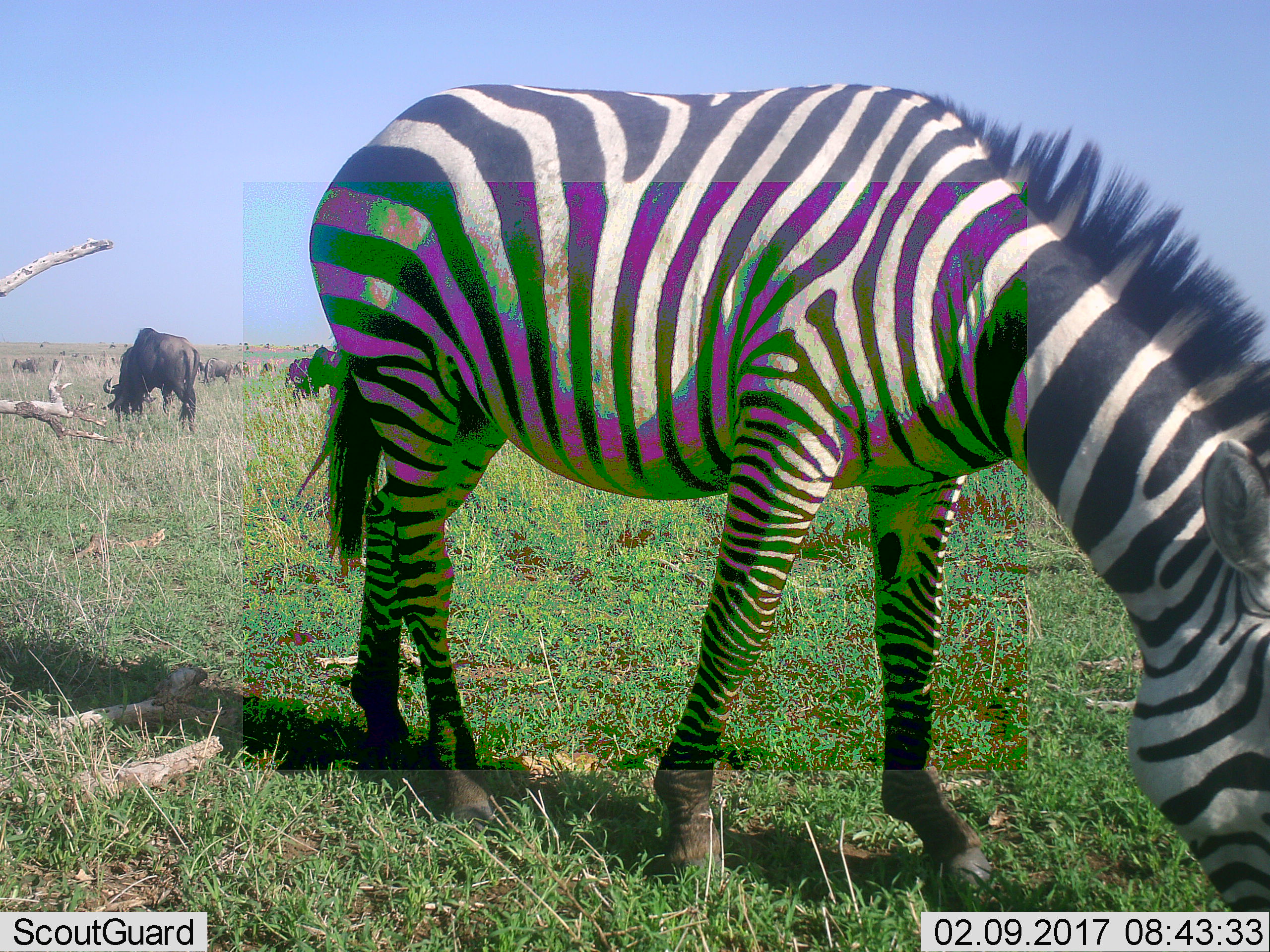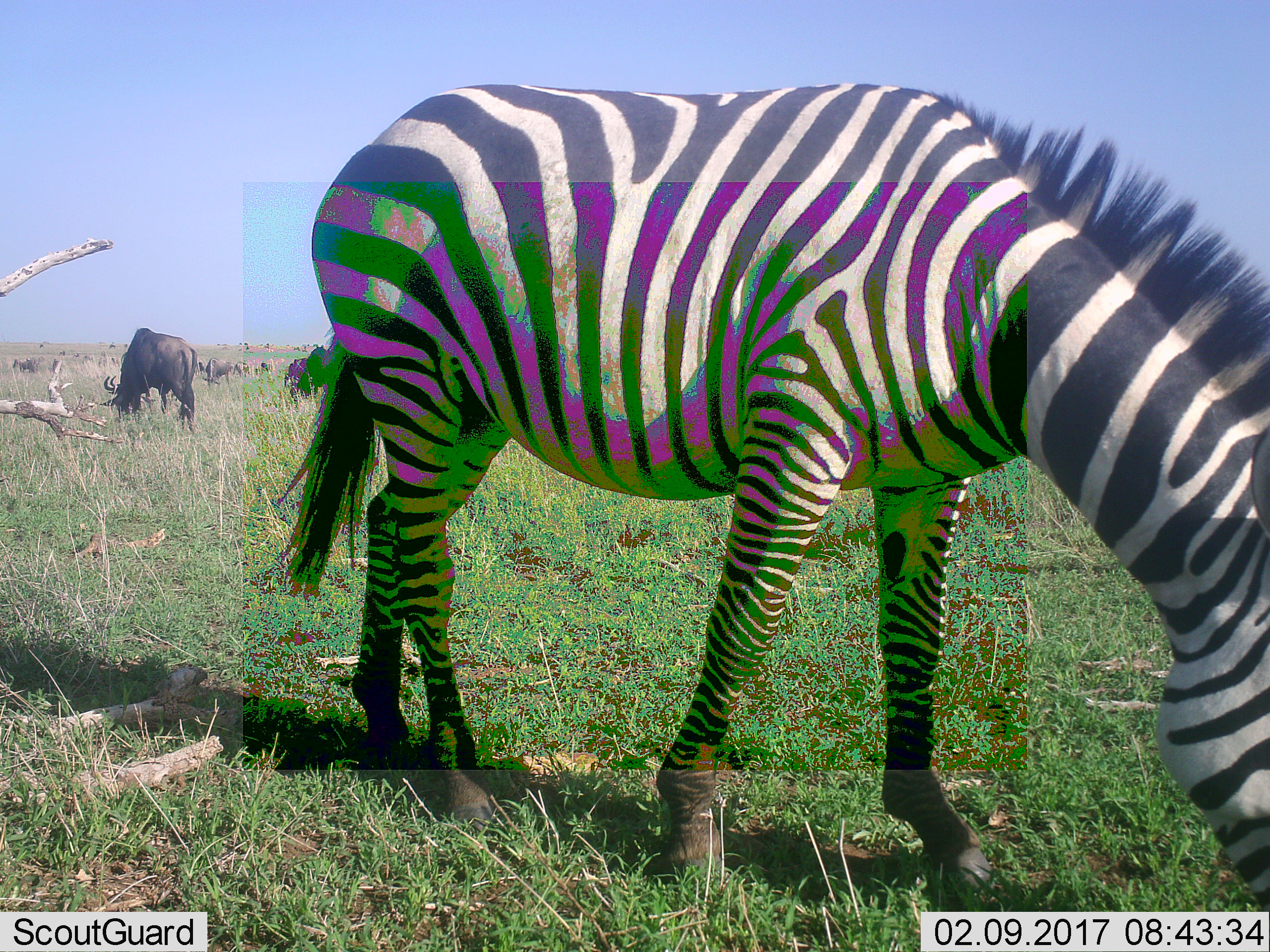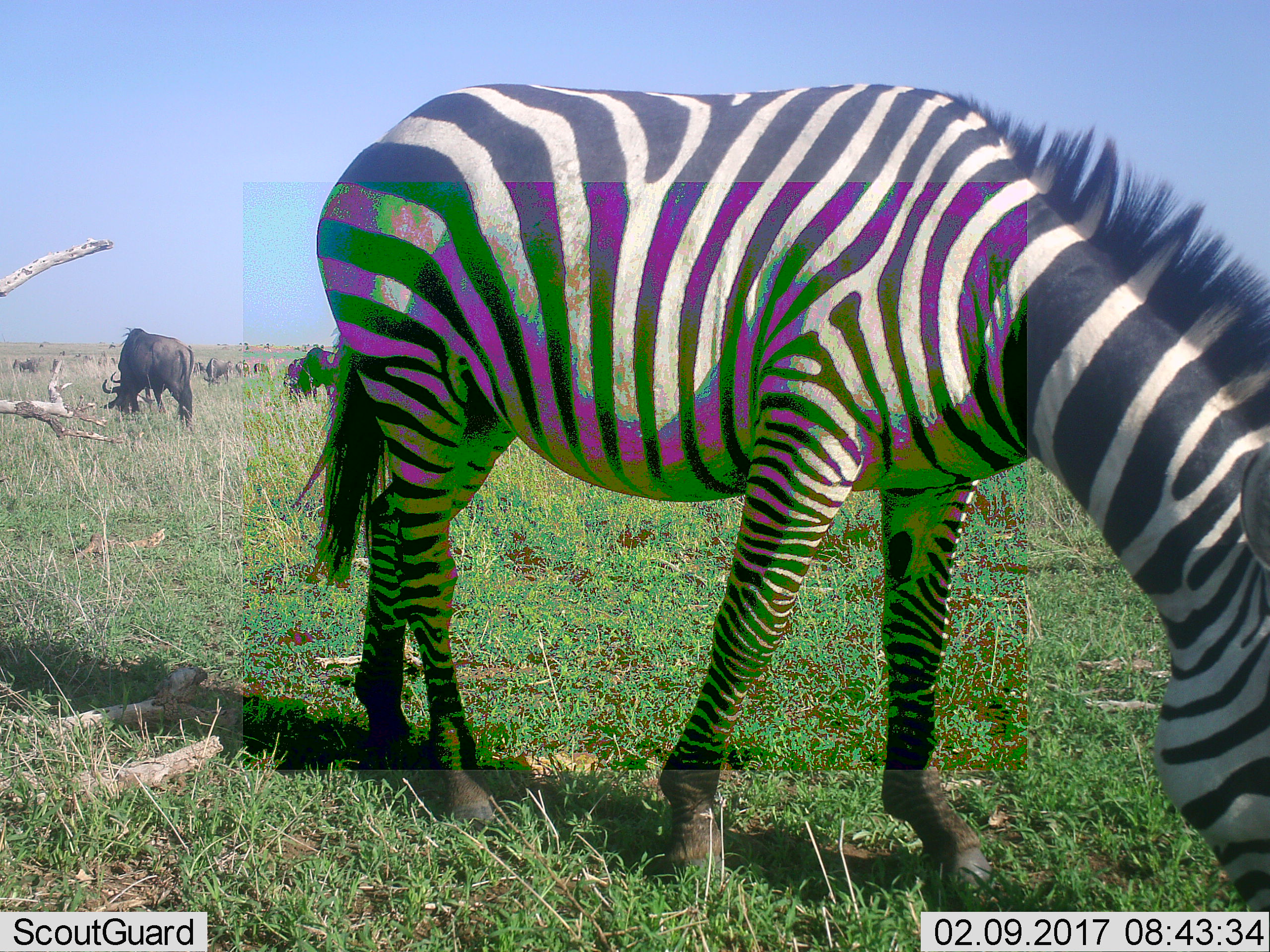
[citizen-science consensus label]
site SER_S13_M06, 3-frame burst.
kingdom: Animalia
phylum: Chordata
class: Mammalia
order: Artiodactyla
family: Bovidae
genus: Connochaetes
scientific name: Connochaetes taurinus taurinus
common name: blue wildebeest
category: wildebeestblue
Wildebeestblue (blue wildebeest) (Connochaetes taurinus taurinus), count 11-50. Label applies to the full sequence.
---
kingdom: Animalia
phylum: Chordata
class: Mammalia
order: Perissodactyla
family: Equidae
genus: Equus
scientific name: Equus quagga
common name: plains zebra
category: zebraplains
Zebraplains (plains zebra) (Equus quagga), count 1. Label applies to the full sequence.